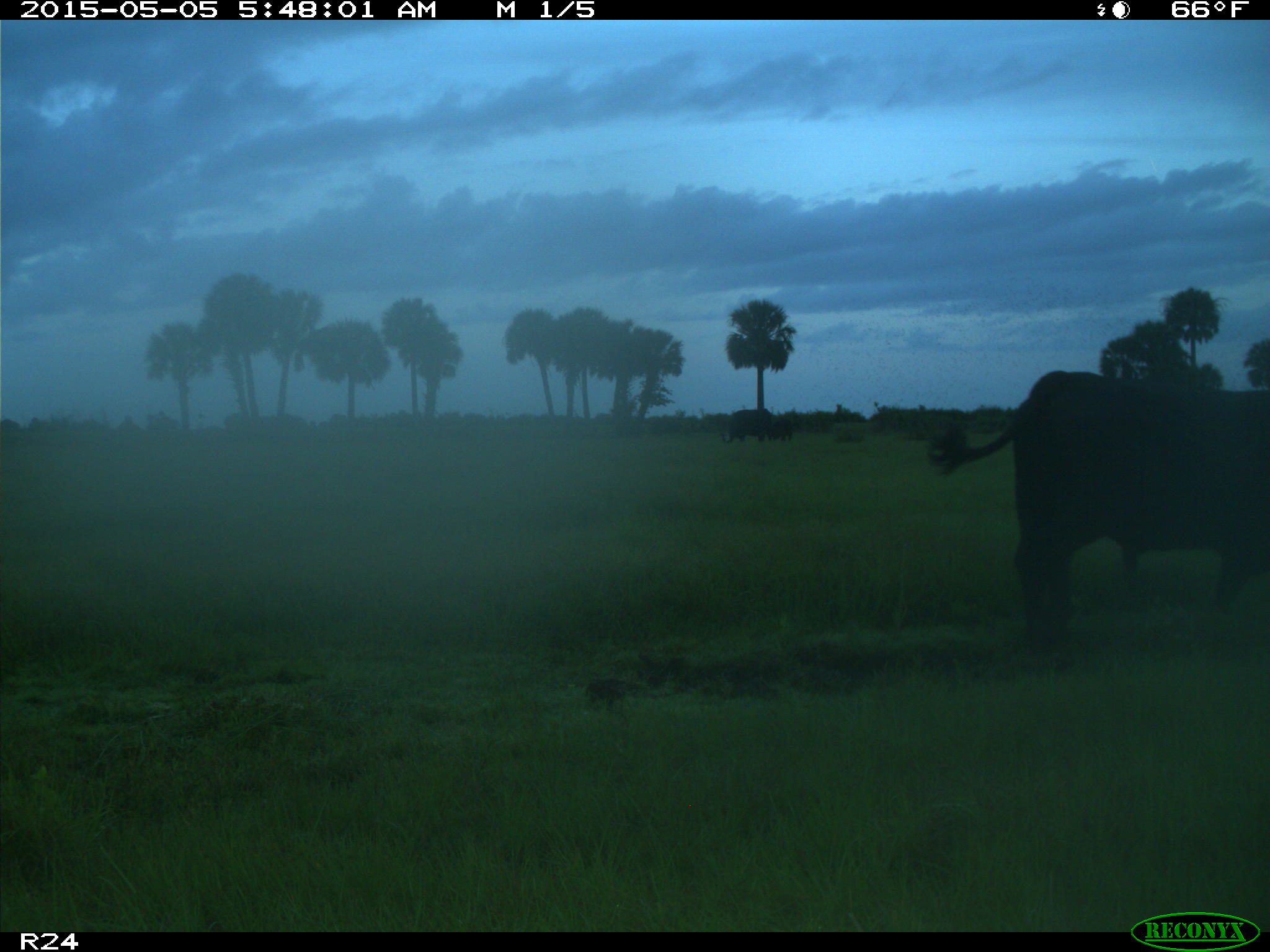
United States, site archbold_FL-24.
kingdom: Animalia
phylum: Chordata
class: Mammalia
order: Artiodactyla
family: Bovidae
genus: Bos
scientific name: Bos taurus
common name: domestic cow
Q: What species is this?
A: Bos taurus (domestic cow).